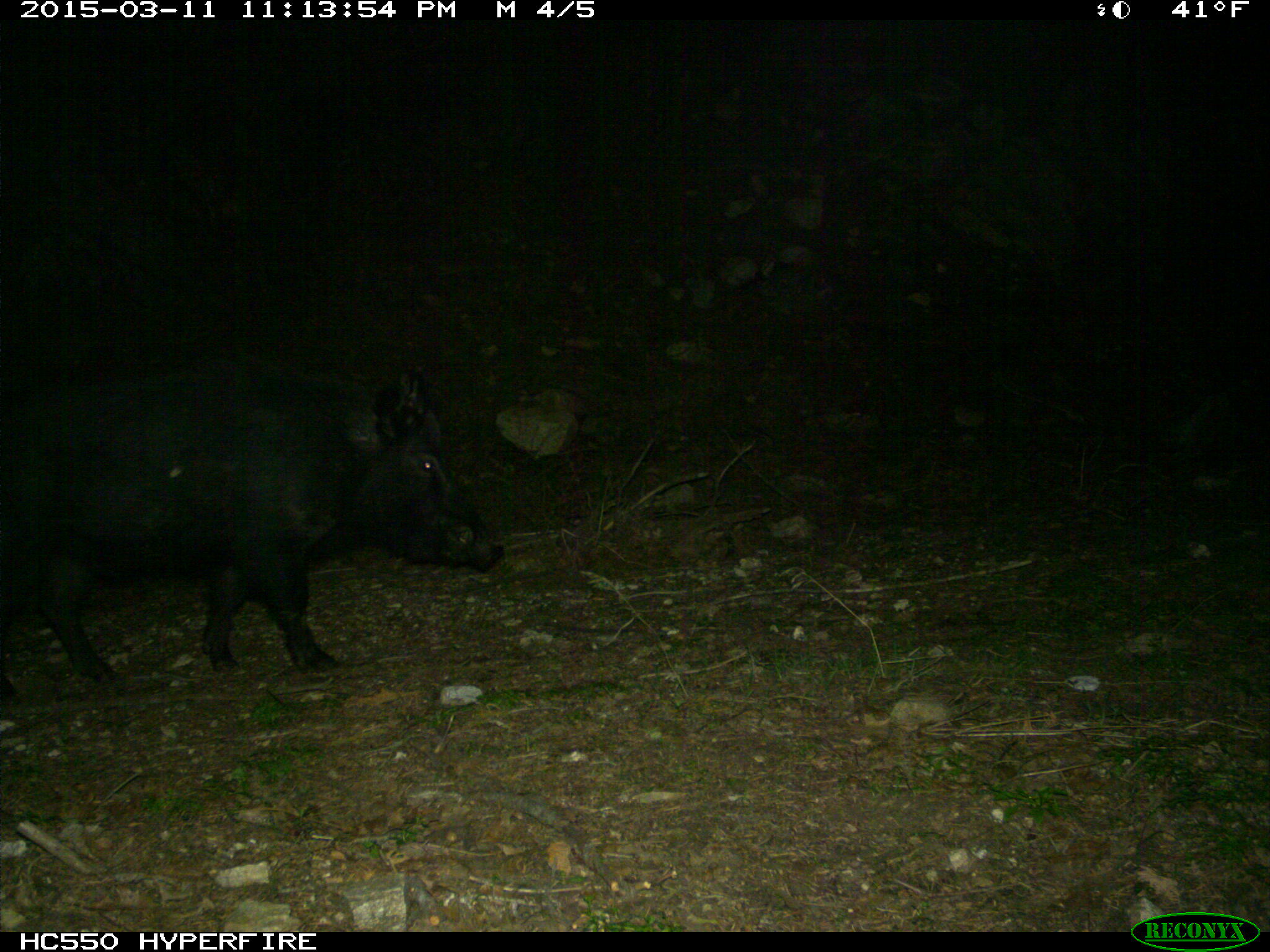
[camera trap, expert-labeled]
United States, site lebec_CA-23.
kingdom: Animalia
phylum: Chordata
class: Mammalia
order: Artiodactyla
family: Suidae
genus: Sus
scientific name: Sus scrofa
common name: wild boar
Sus scrofa (wild boar).